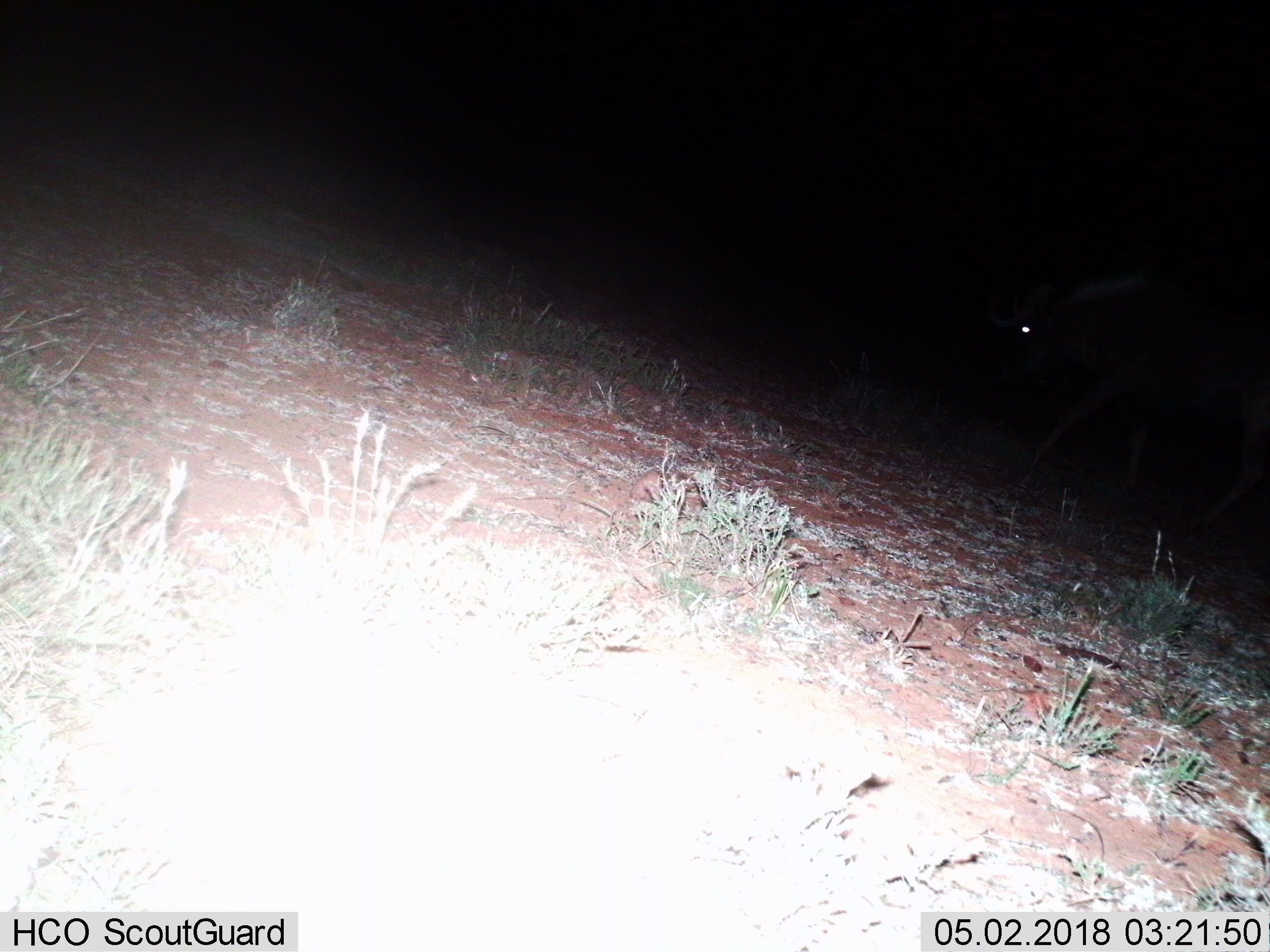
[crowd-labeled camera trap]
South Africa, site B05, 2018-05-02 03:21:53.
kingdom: Animalia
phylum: Chordata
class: Mammalia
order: Artiodactyla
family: Bovidae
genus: Connochaetes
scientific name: Connochaetes gnou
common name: black wildebeest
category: wildebeestblack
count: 1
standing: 25%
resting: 0%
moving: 100%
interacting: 0%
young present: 0%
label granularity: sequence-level